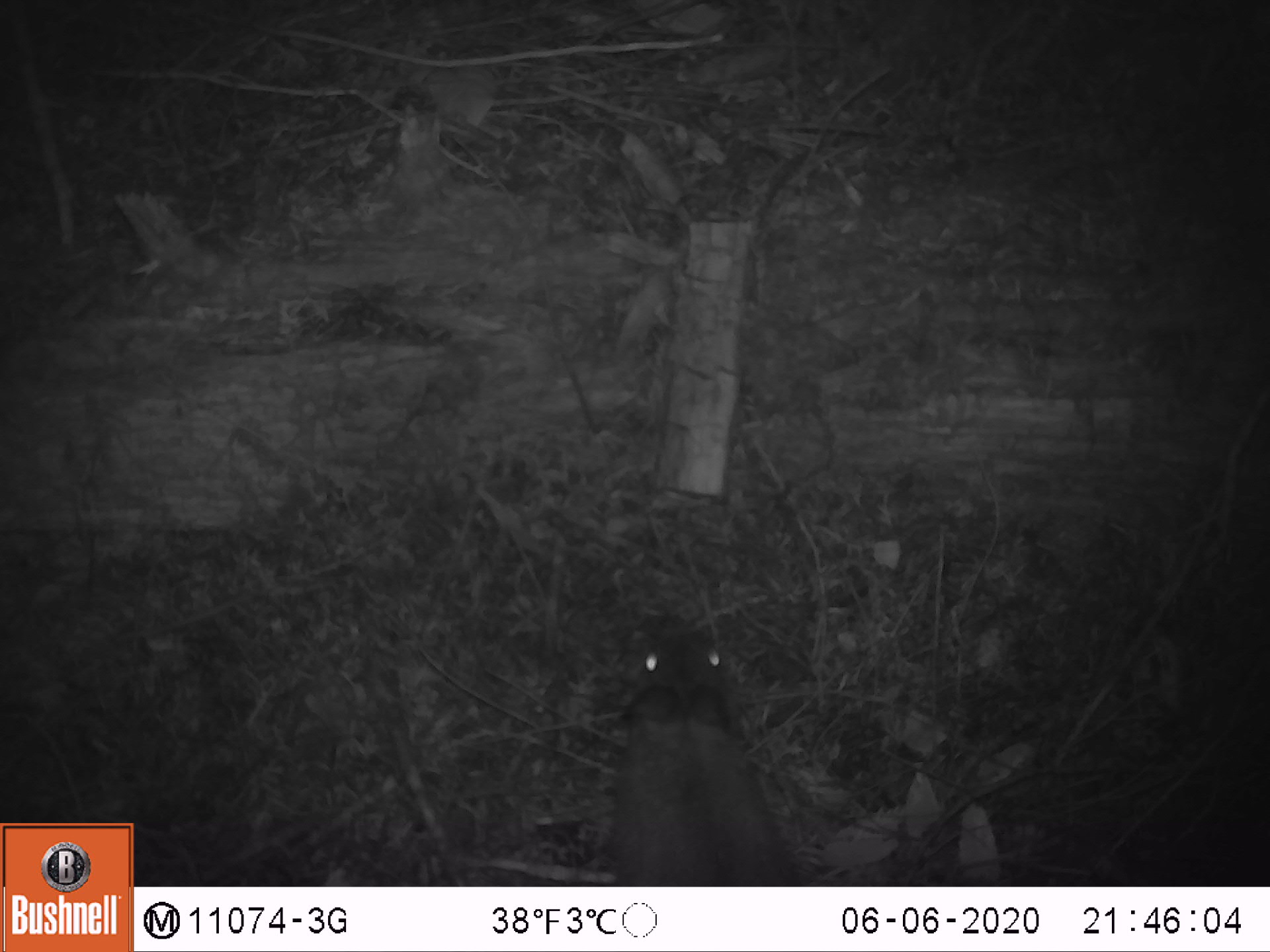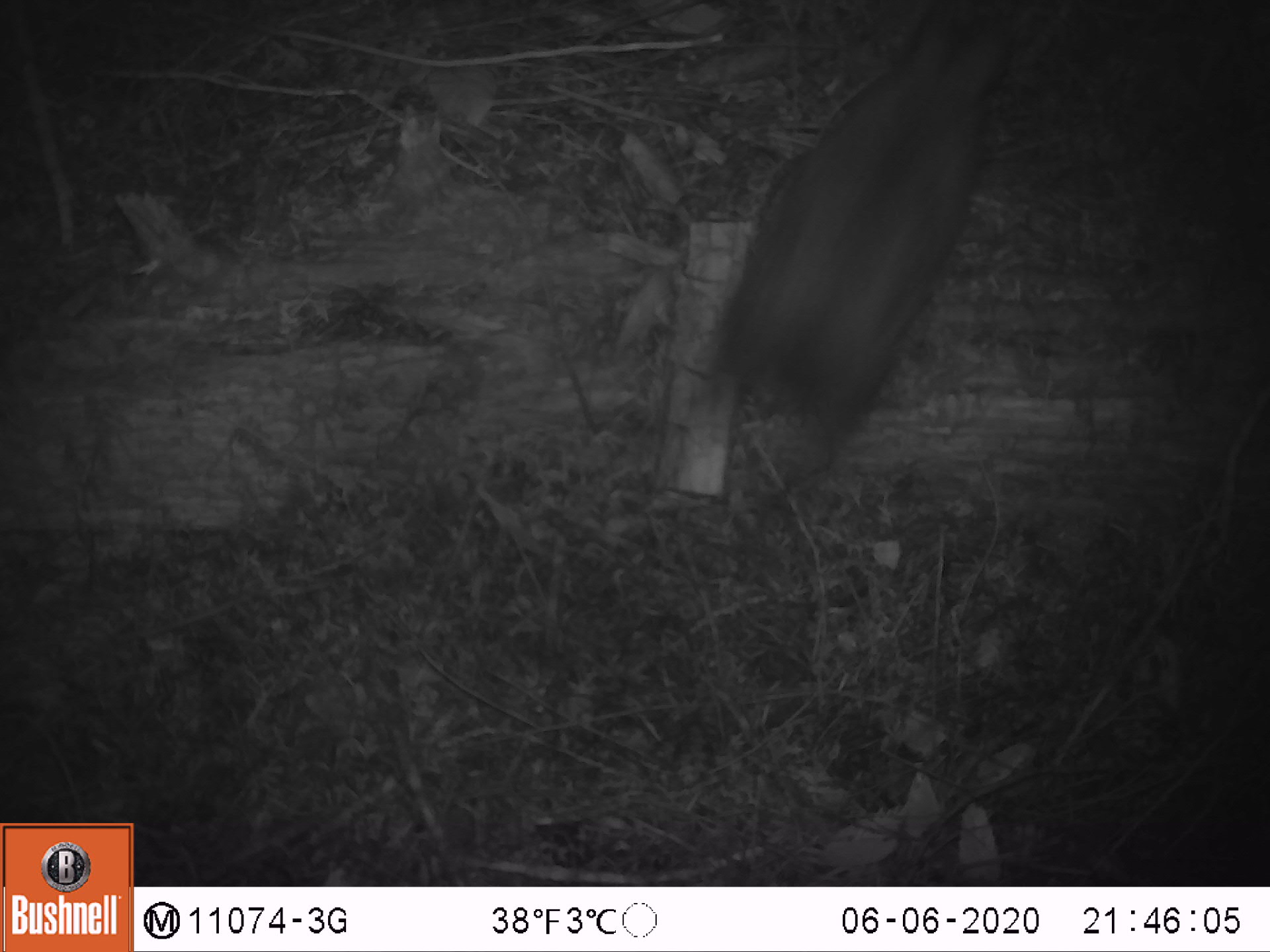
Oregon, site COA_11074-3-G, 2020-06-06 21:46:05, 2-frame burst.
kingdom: Animalia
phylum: Chordata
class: Mammalia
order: Lagomorpha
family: Leporidae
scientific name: Leporidae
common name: hares and rabbits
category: leporidae family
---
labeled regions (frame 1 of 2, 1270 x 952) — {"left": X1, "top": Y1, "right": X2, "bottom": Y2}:
leporidae family: {"left": 592, "top": 610, "right": 798, "bottom": 881}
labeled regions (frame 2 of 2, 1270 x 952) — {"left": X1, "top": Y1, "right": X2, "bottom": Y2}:
leporidae family: {"left": 697, "top": 0, "right": 1016, "bottom": 517}